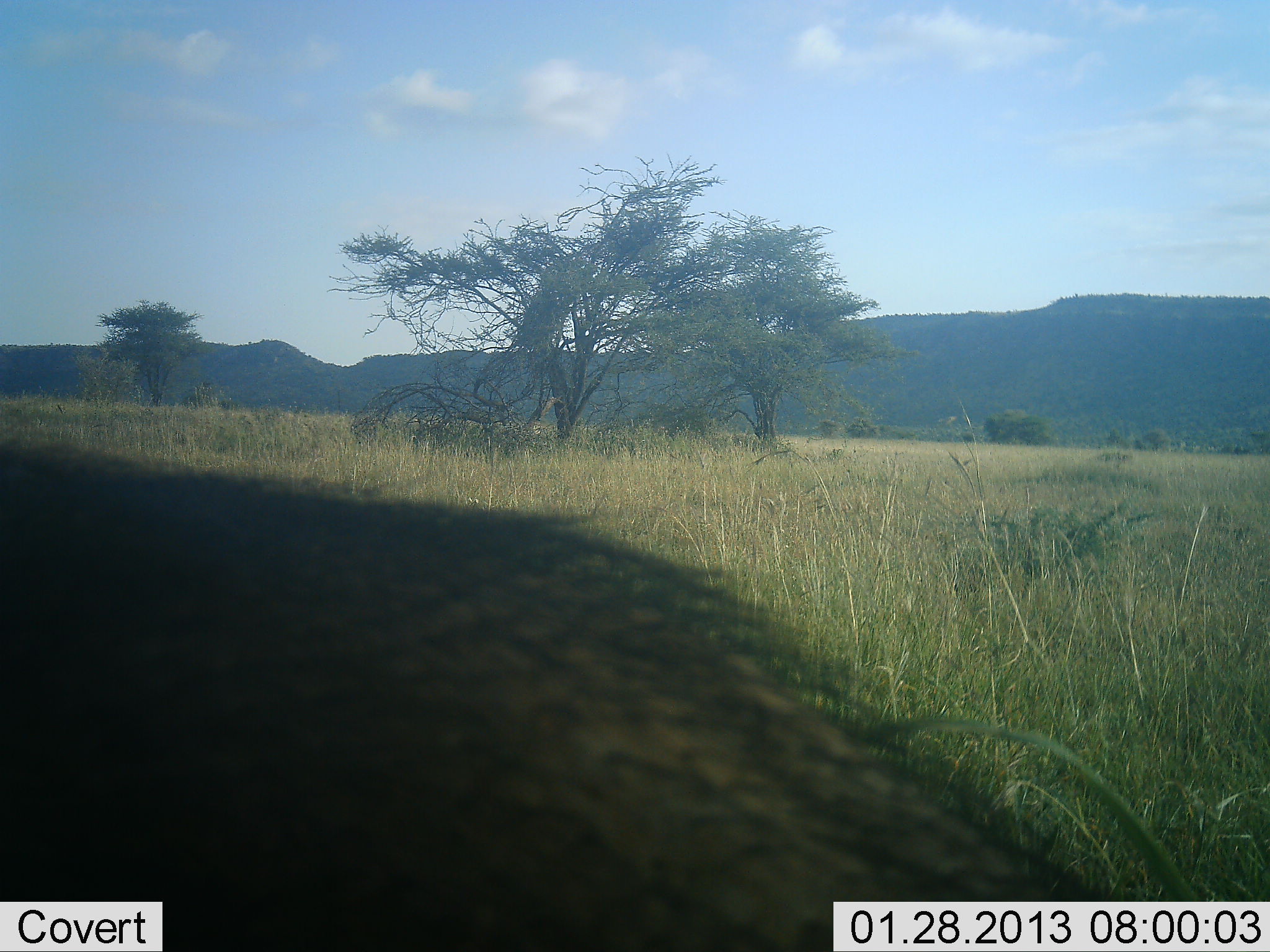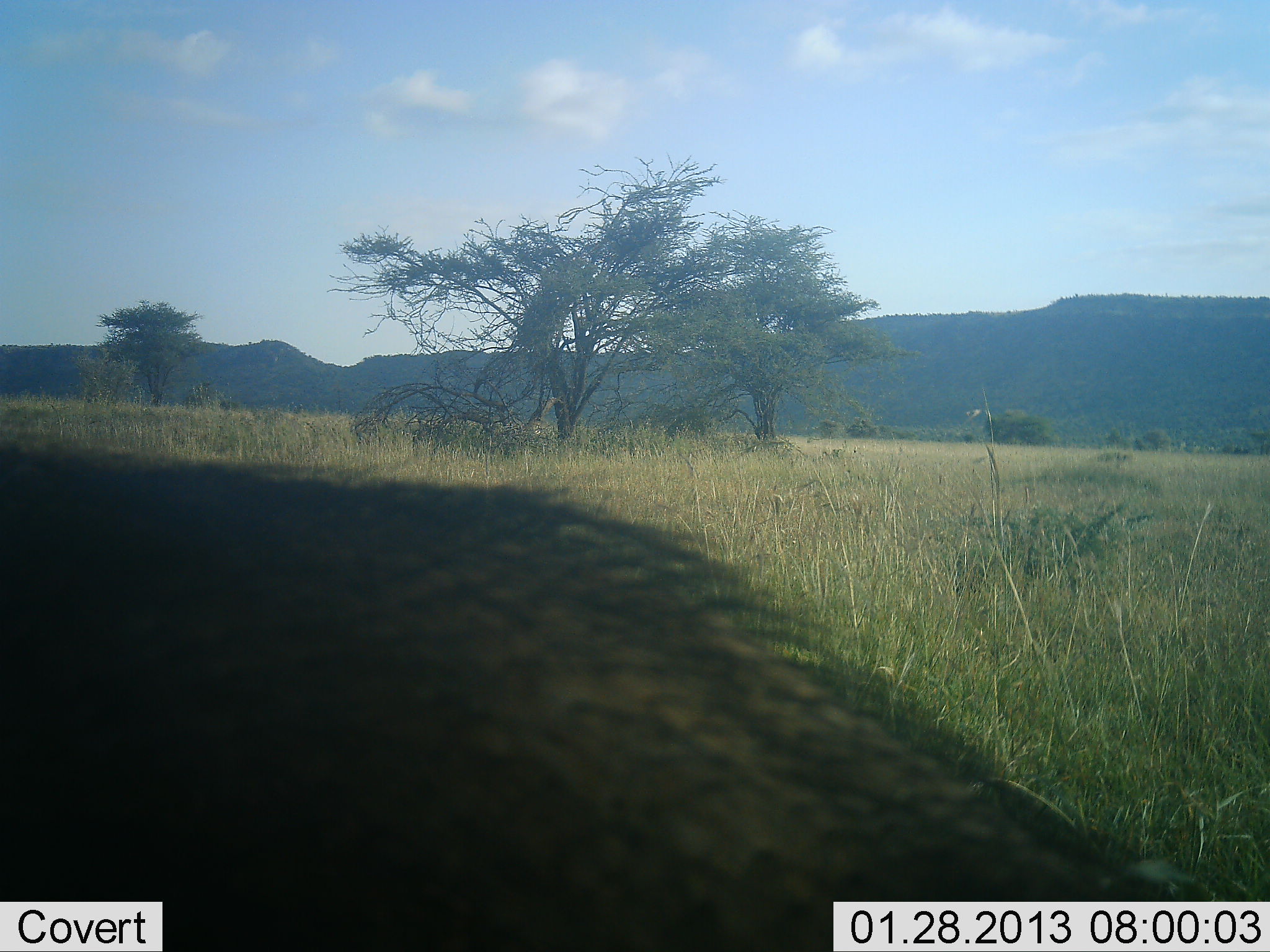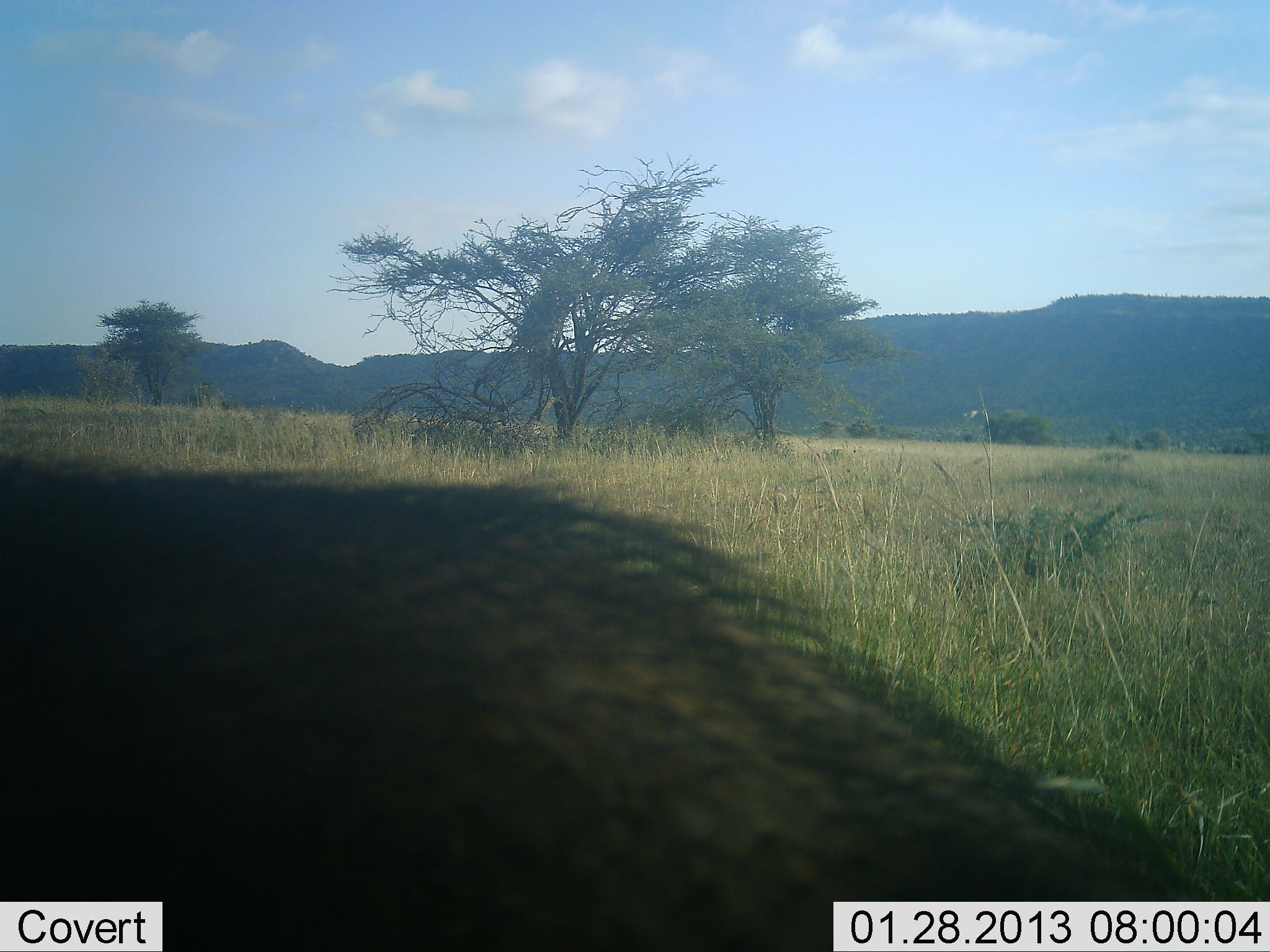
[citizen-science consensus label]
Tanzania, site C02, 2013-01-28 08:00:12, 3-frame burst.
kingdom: Animalia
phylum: Chordata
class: Mammalia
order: Artiodactyla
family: Suidae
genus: Phacochoerus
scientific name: Phacochoerus africanus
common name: warthog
Warthog (Phacochoerus africanus), count 1. Behavior (volunteer vote fractions): standing 100%, resting 0%, moving 0%, interacting 0%. Young present (vote fraction): 0%. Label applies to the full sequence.